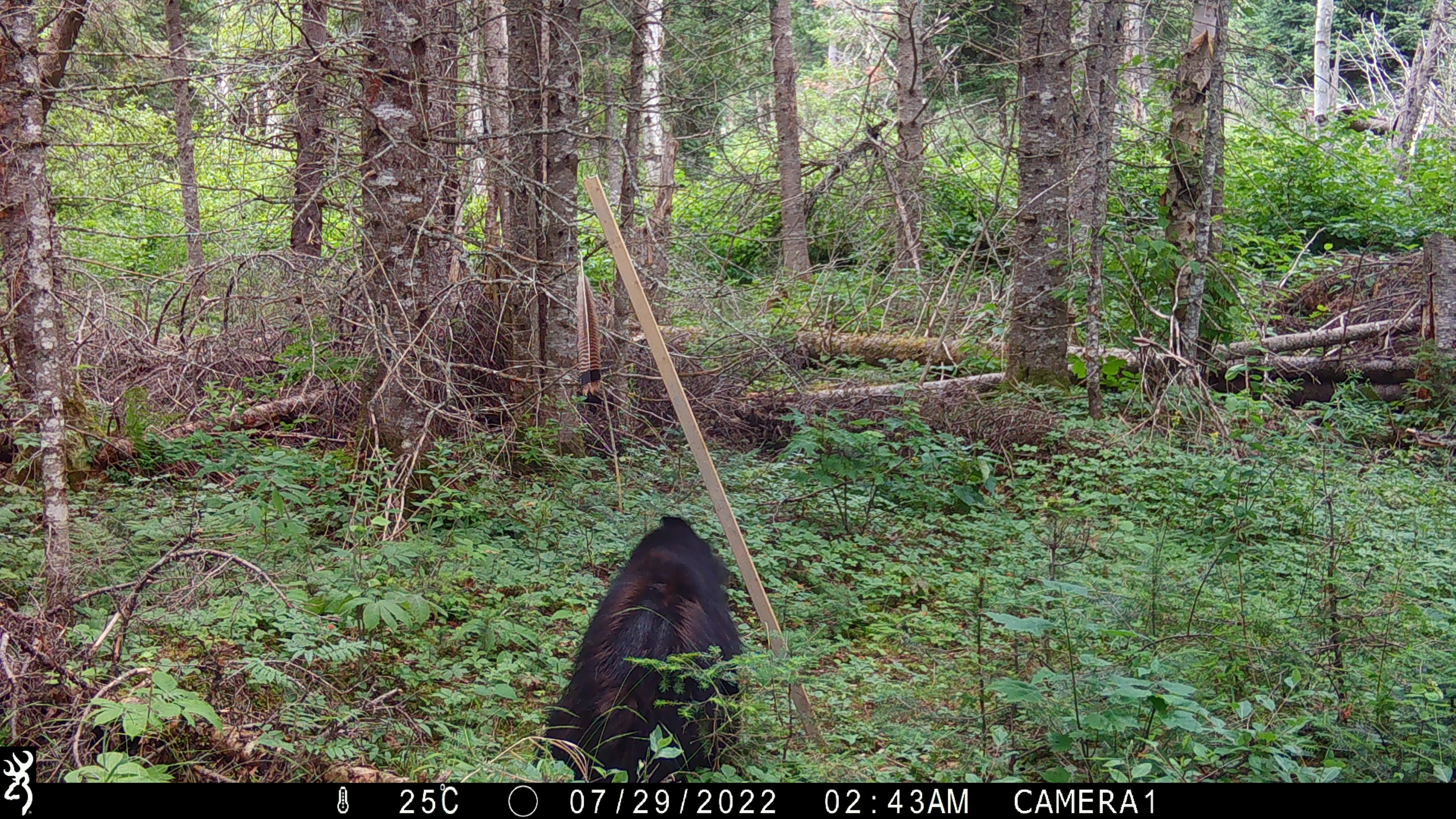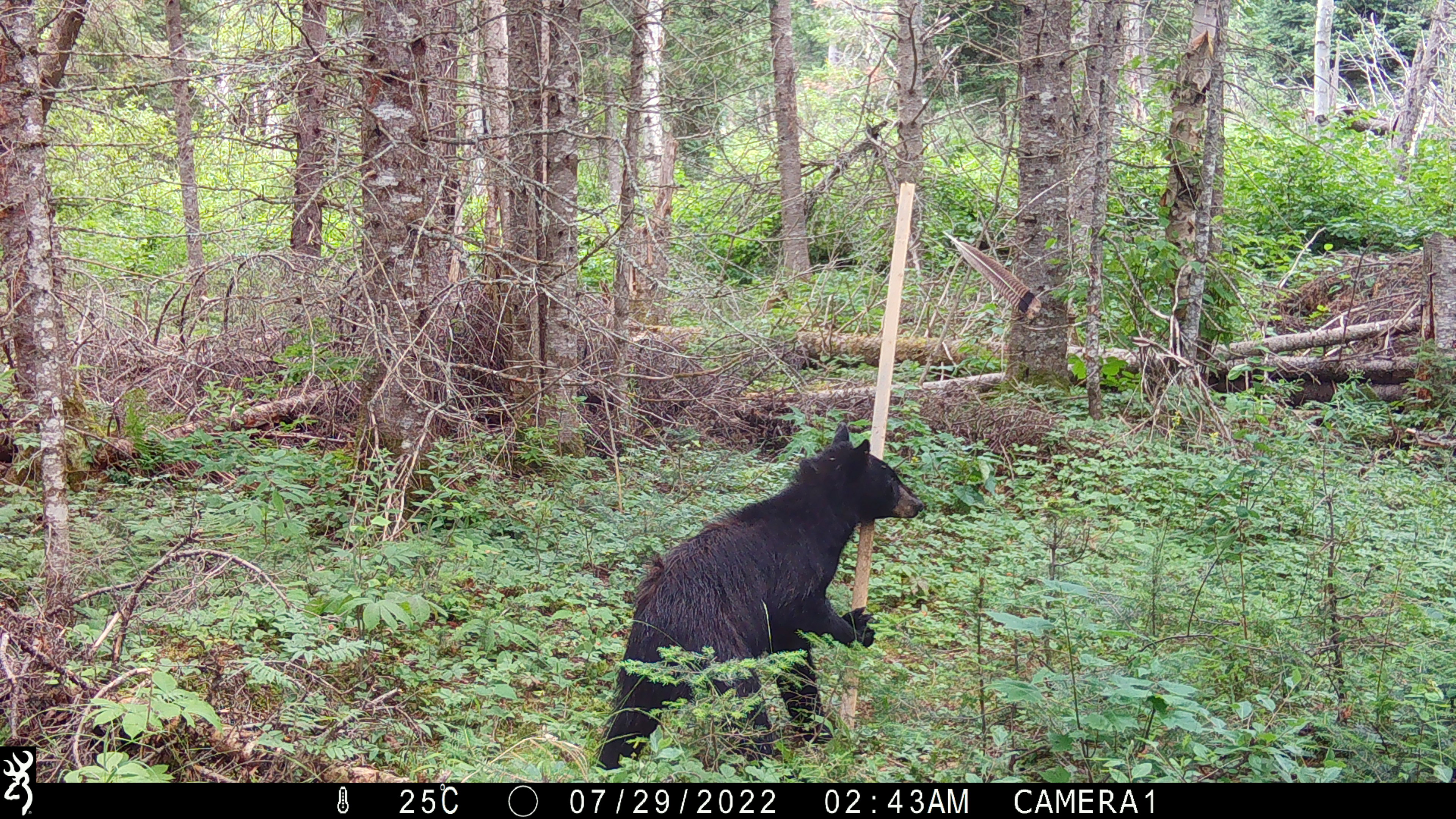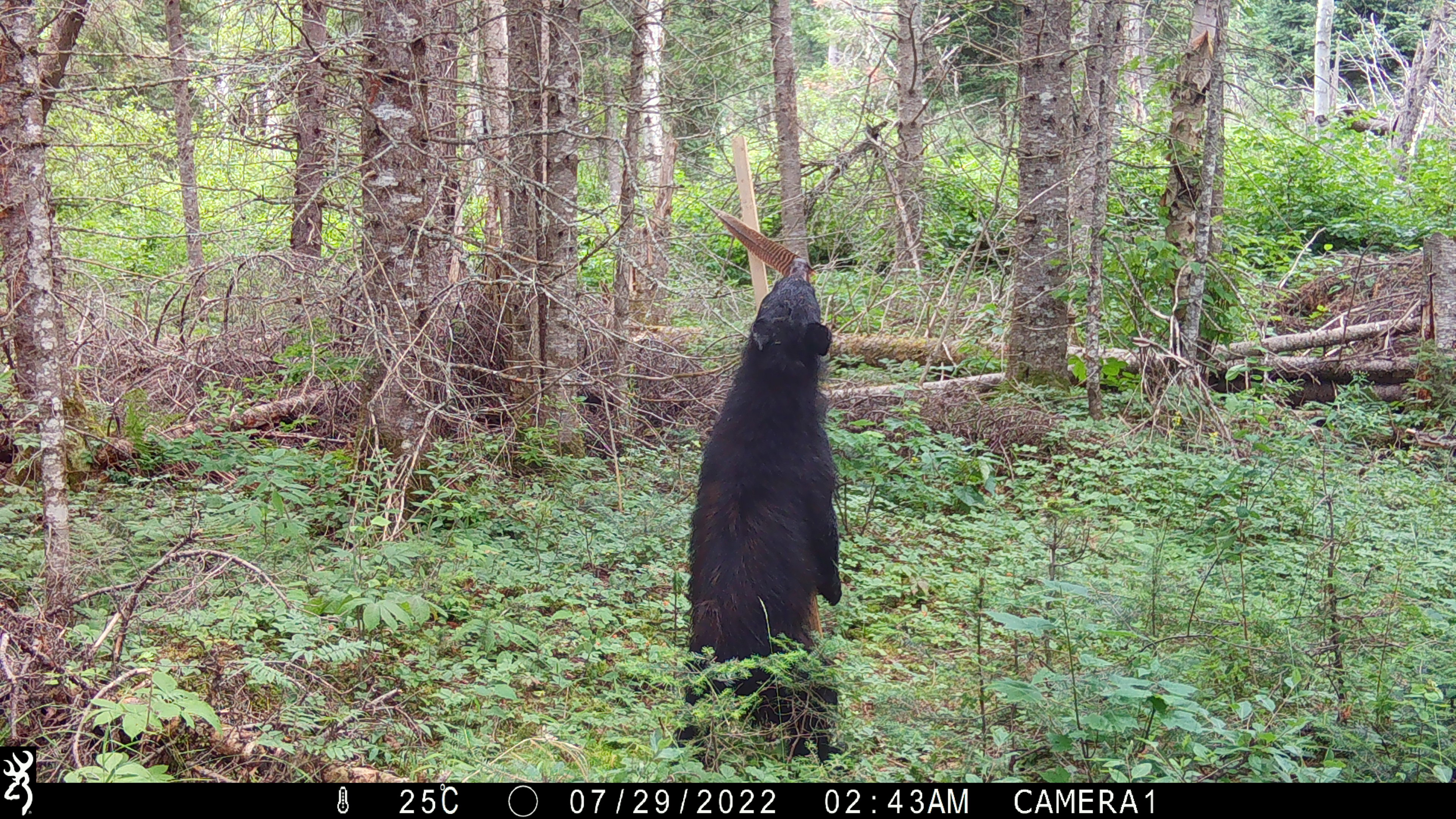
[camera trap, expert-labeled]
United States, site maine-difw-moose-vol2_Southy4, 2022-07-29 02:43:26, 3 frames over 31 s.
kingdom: Animalia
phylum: Chordata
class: Mammalia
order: Carnivora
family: Ursidae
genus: Ursus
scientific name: Ursus americanus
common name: black bear